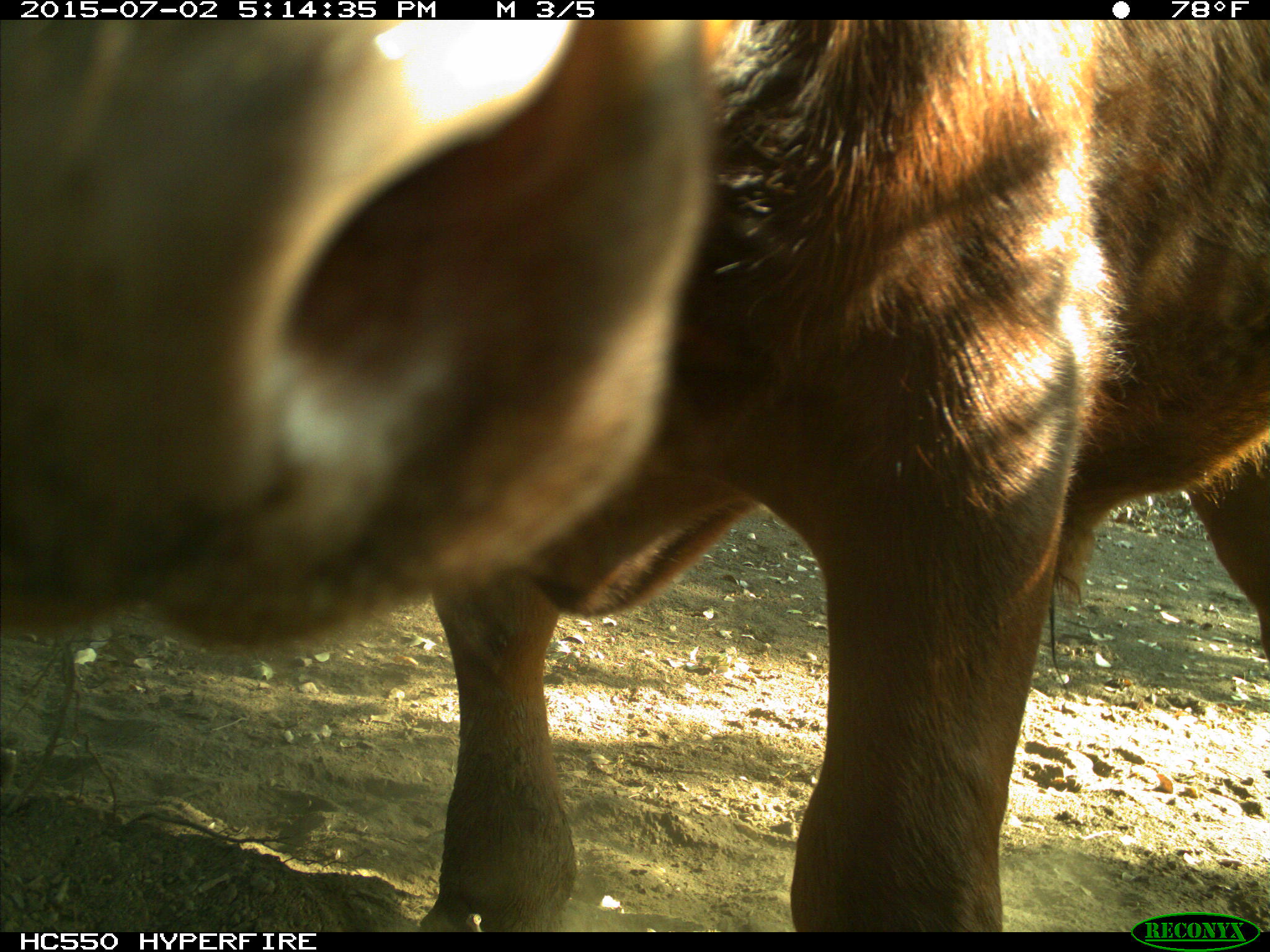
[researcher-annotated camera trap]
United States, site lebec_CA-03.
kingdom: Animalia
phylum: Chordata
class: Mammalia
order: Artiodactyla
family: Bovidae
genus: Bos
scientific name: Bos taurus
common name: domestic cow